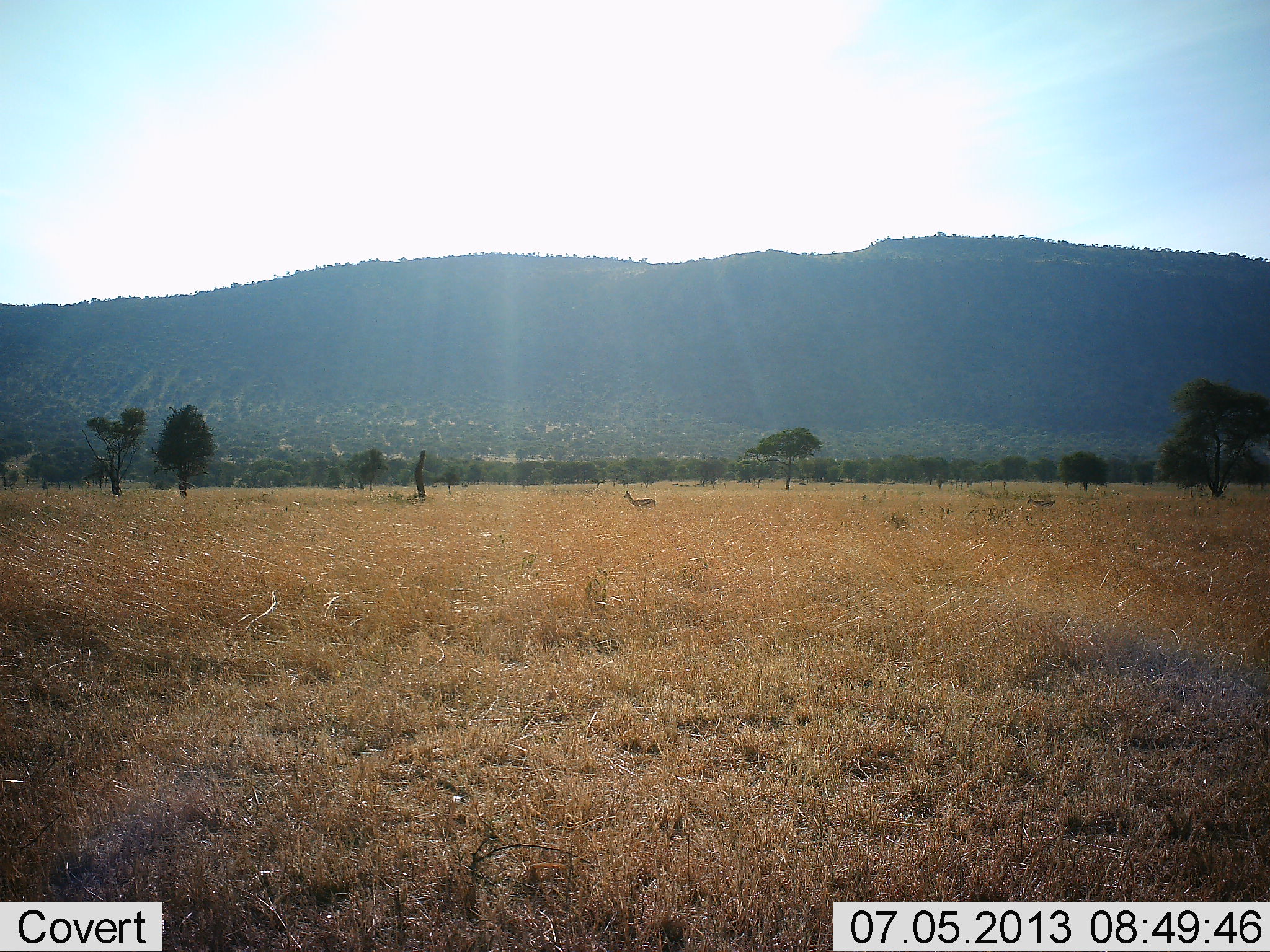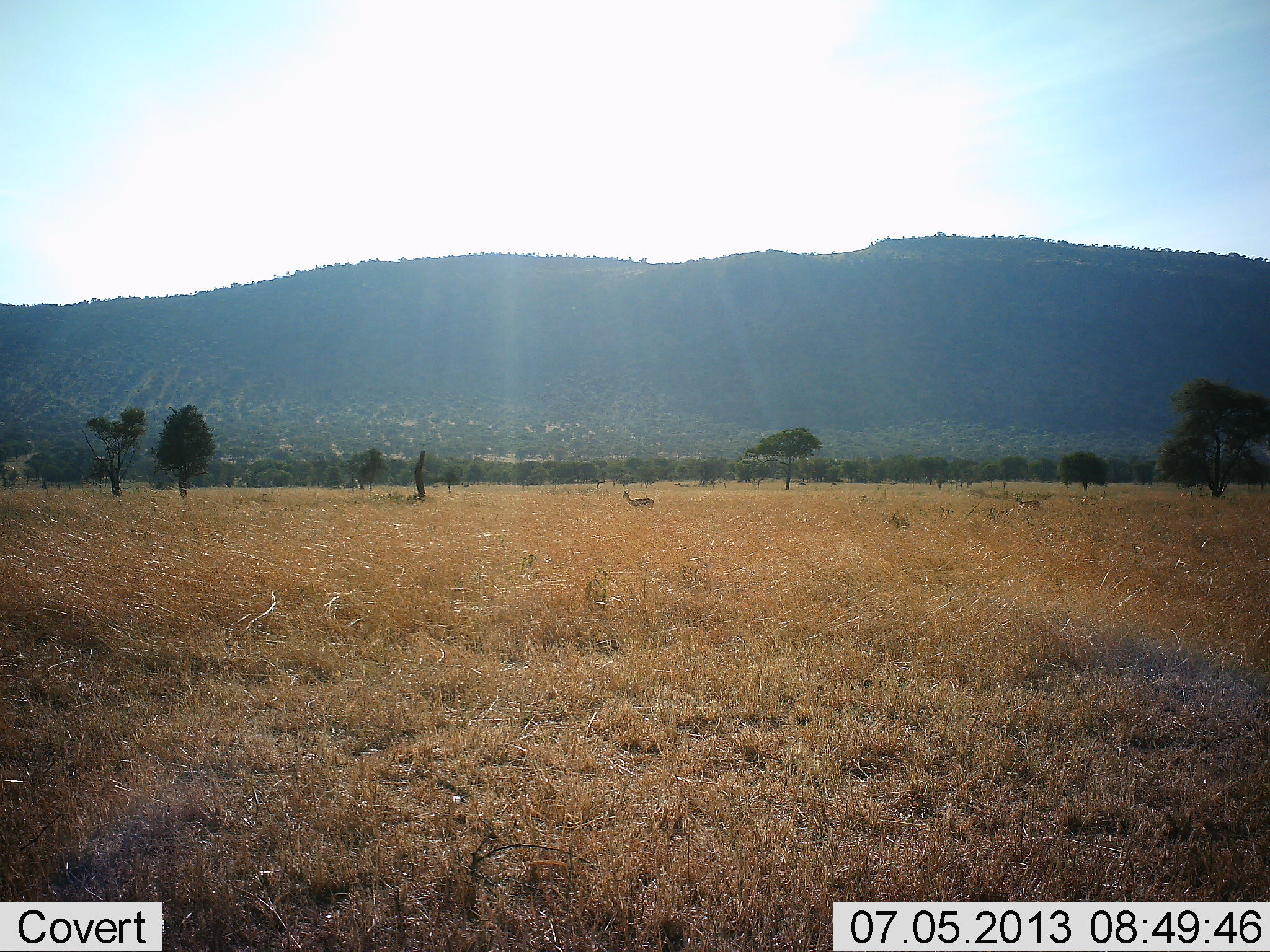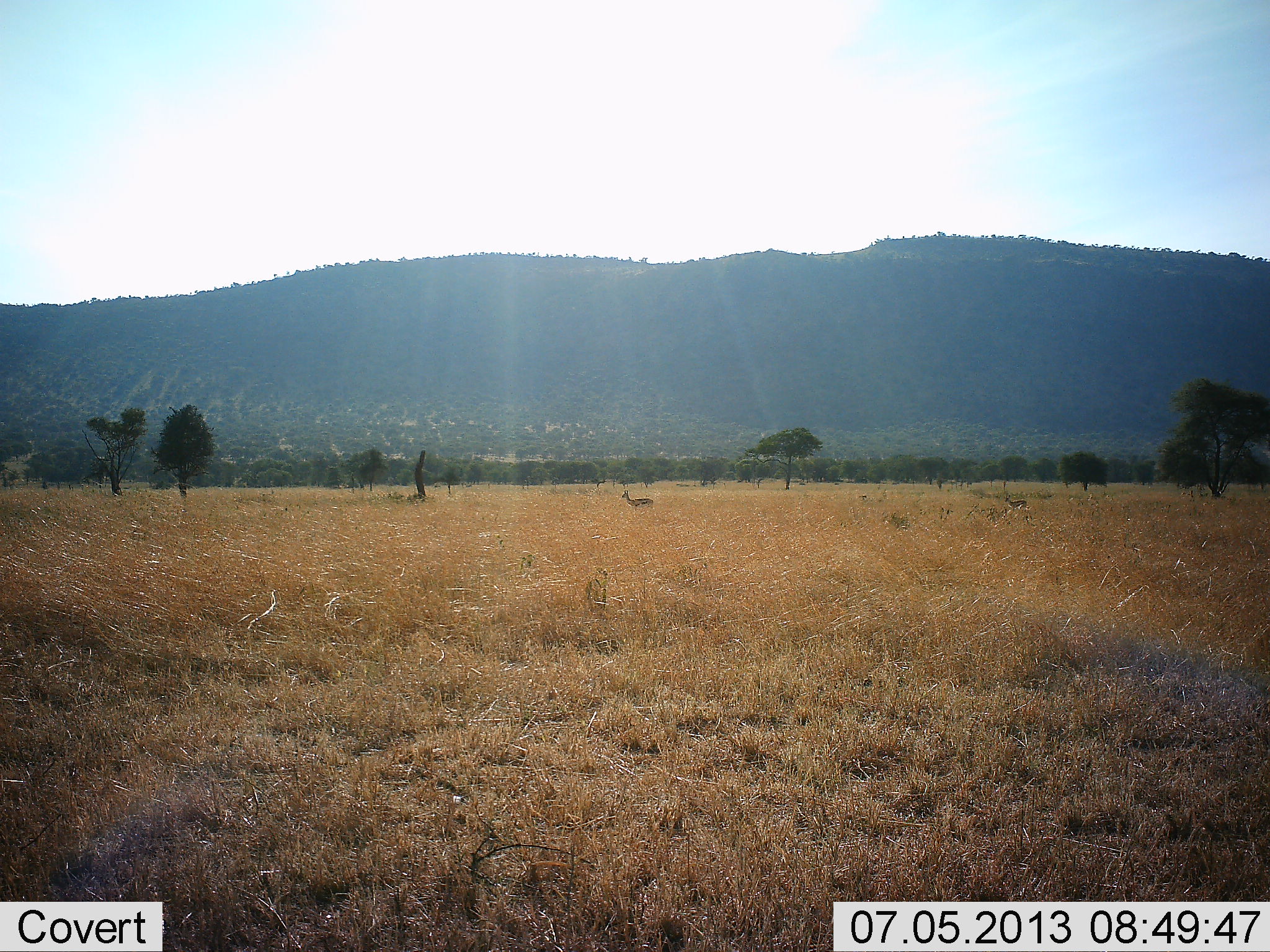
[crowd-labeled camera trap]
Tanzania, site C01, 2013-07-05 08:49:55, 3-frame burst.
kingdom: Animalia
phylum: Chordata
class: Mammalia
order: Artiodactyla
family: Bovidae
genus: Eudorcas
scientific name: Eudorcas thomsonii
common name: thomson's gazelle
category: gazellethomsons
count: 2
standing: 62%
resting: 0%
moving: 88%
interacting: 0%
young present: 0%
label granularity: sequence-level